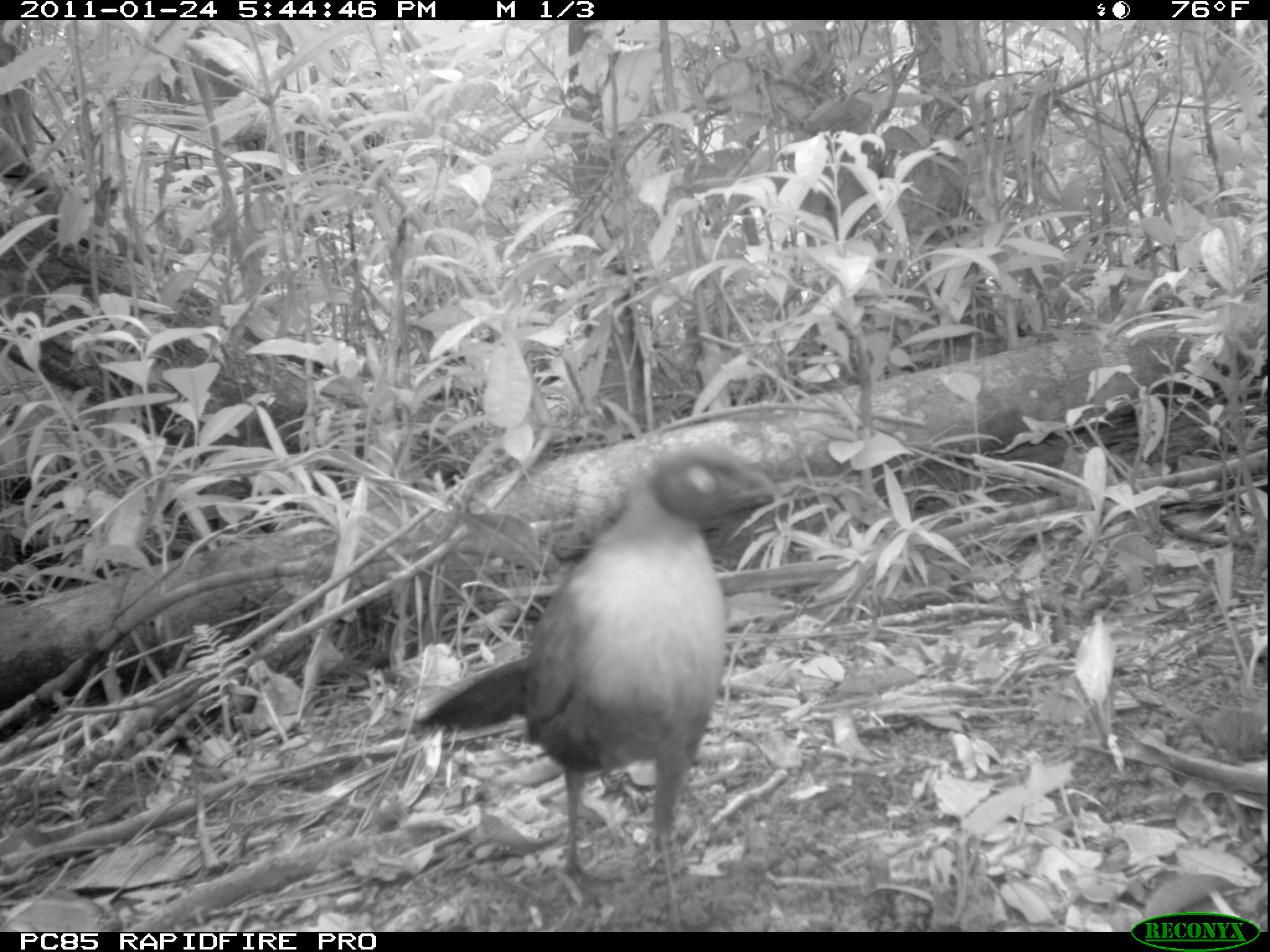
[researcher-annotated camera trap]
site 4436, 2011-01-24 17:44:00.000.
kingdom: Animalia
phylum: Chordata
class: Aves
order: Cuculiformes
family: Cuculidae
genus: Coua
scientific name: Coua serriana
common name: red-breasted coua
Coua serriana (red-breasted coua), count 1.